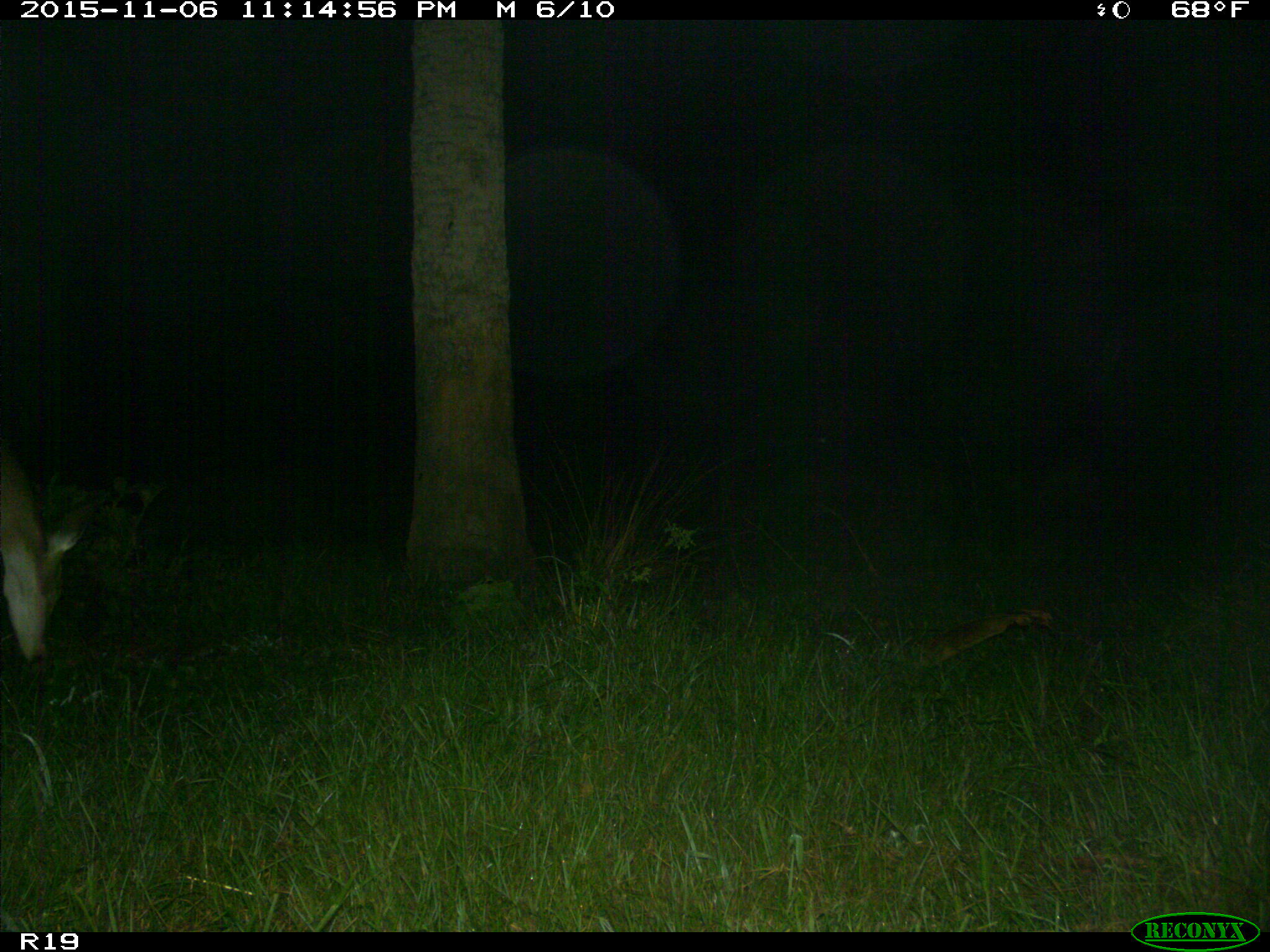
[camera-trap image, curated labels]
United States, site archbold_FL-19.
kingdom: Animalia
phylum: Chordata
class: Mammalia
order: Artiodactyla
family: Cervidae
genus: Odocoileus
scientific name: Odocoileus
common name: deer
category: unidentified deer